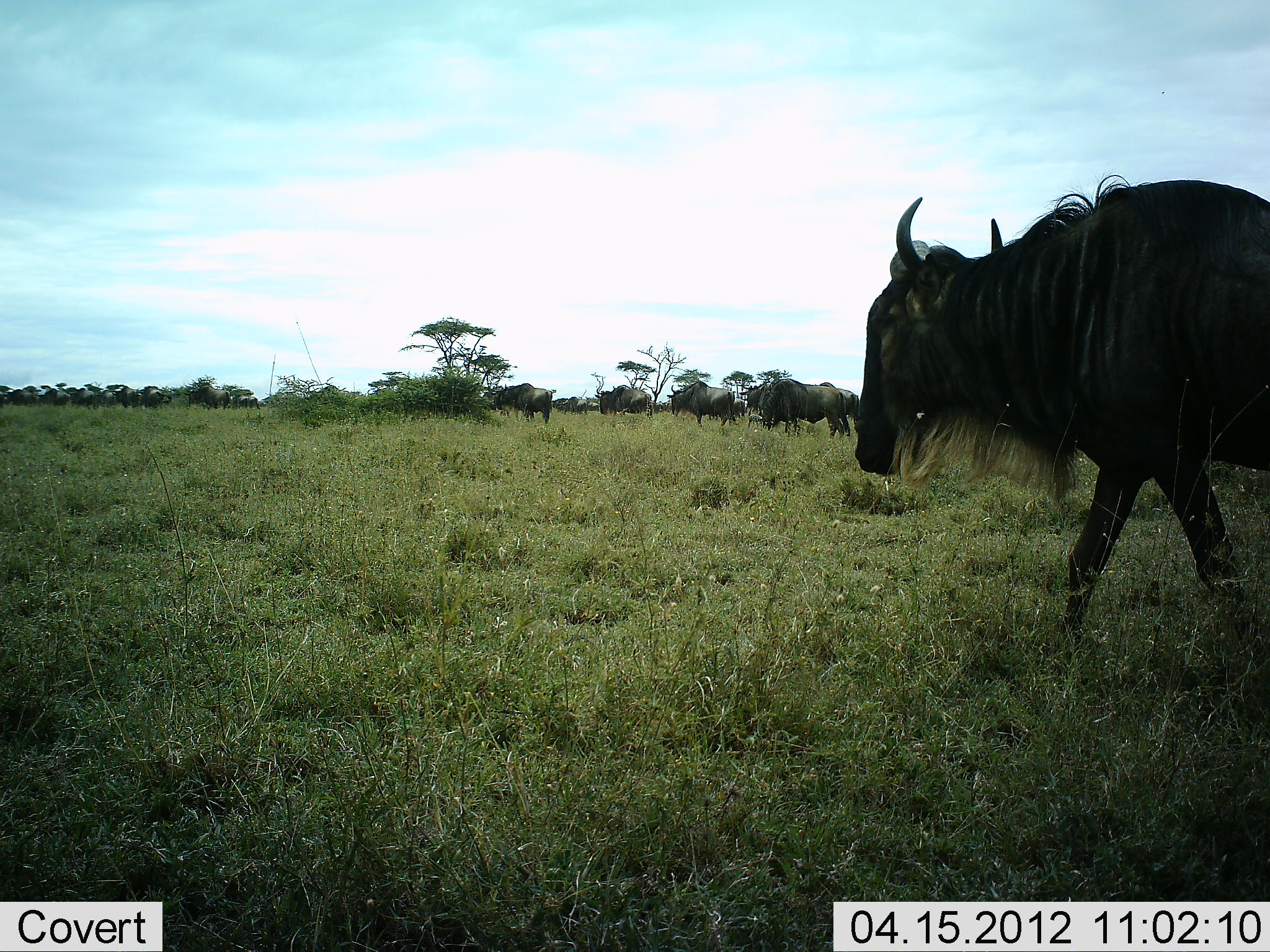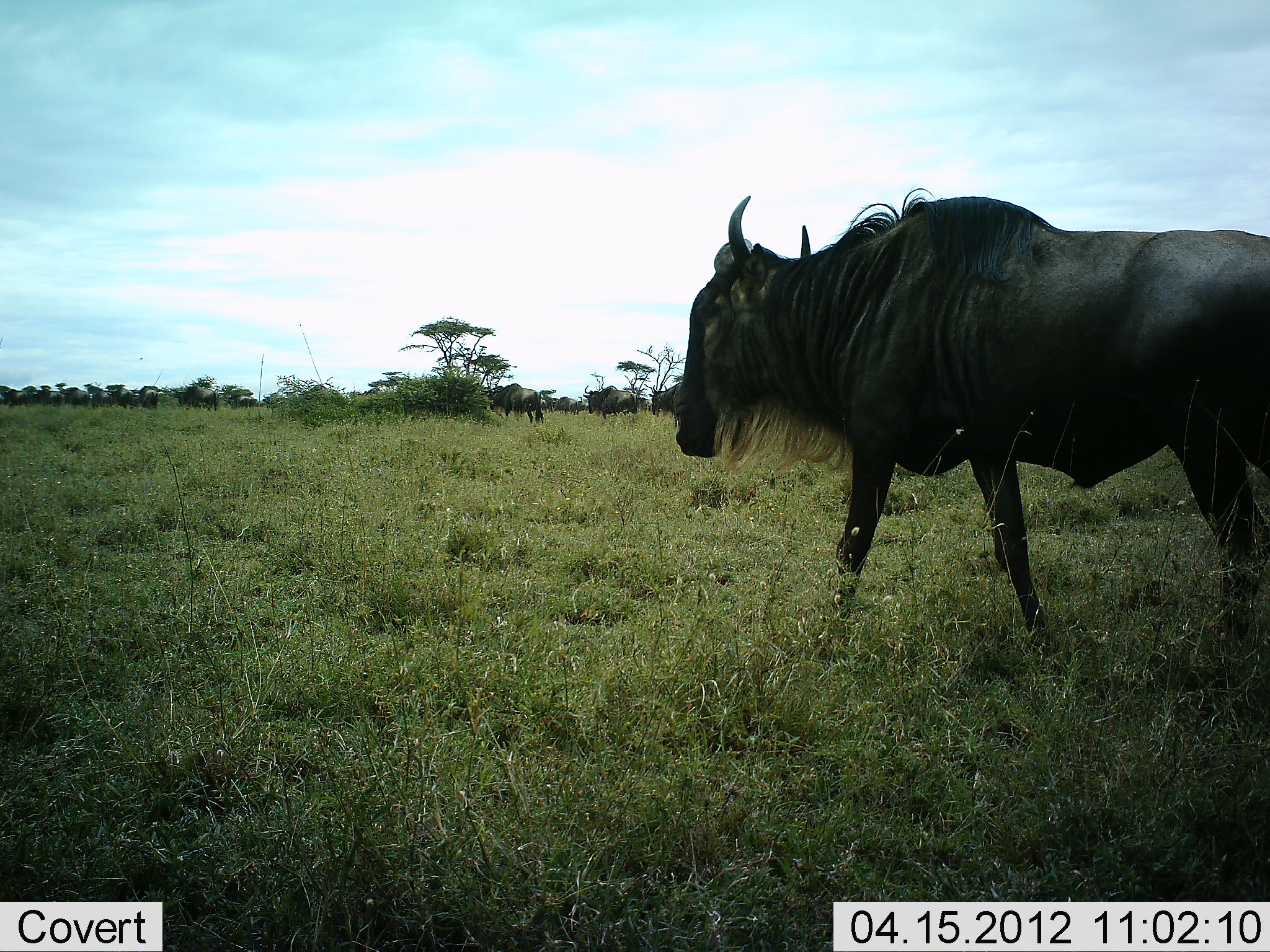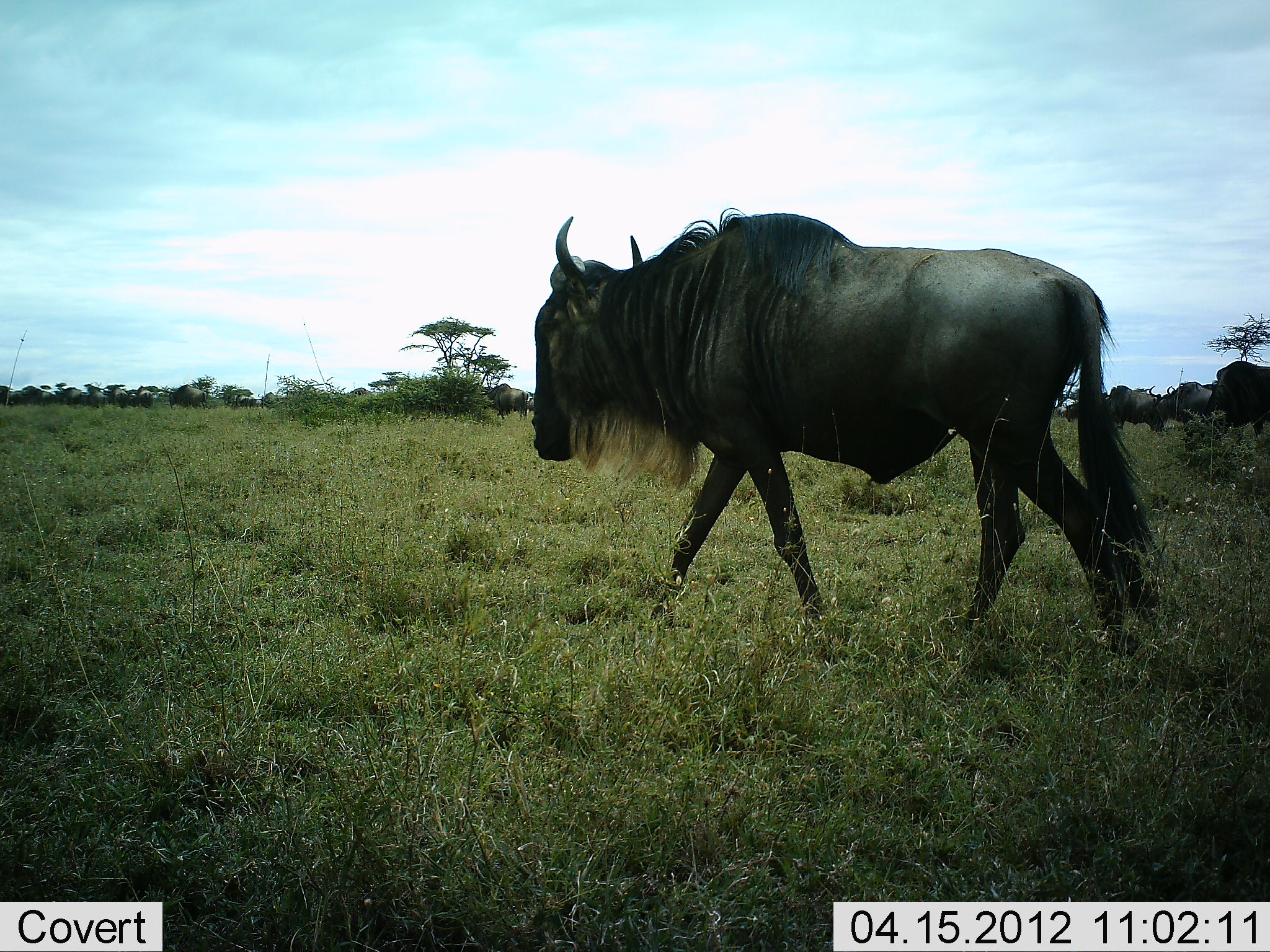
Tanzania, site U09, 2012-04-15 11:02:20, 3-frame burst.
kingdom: Animalia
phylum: Chordata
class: Mammalia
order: Artiodactyla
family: Bovidae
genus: Connochaetes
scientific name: Connochaetes taurinus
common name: blue wildebeest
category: wildebeest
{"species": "wildebeest (blue wildebeest) (Connochaetes taurinus)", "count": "11-50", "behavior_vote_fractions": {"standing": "14%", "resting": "5%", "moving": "100%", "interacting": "5%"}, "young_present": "0%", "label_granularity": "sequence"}